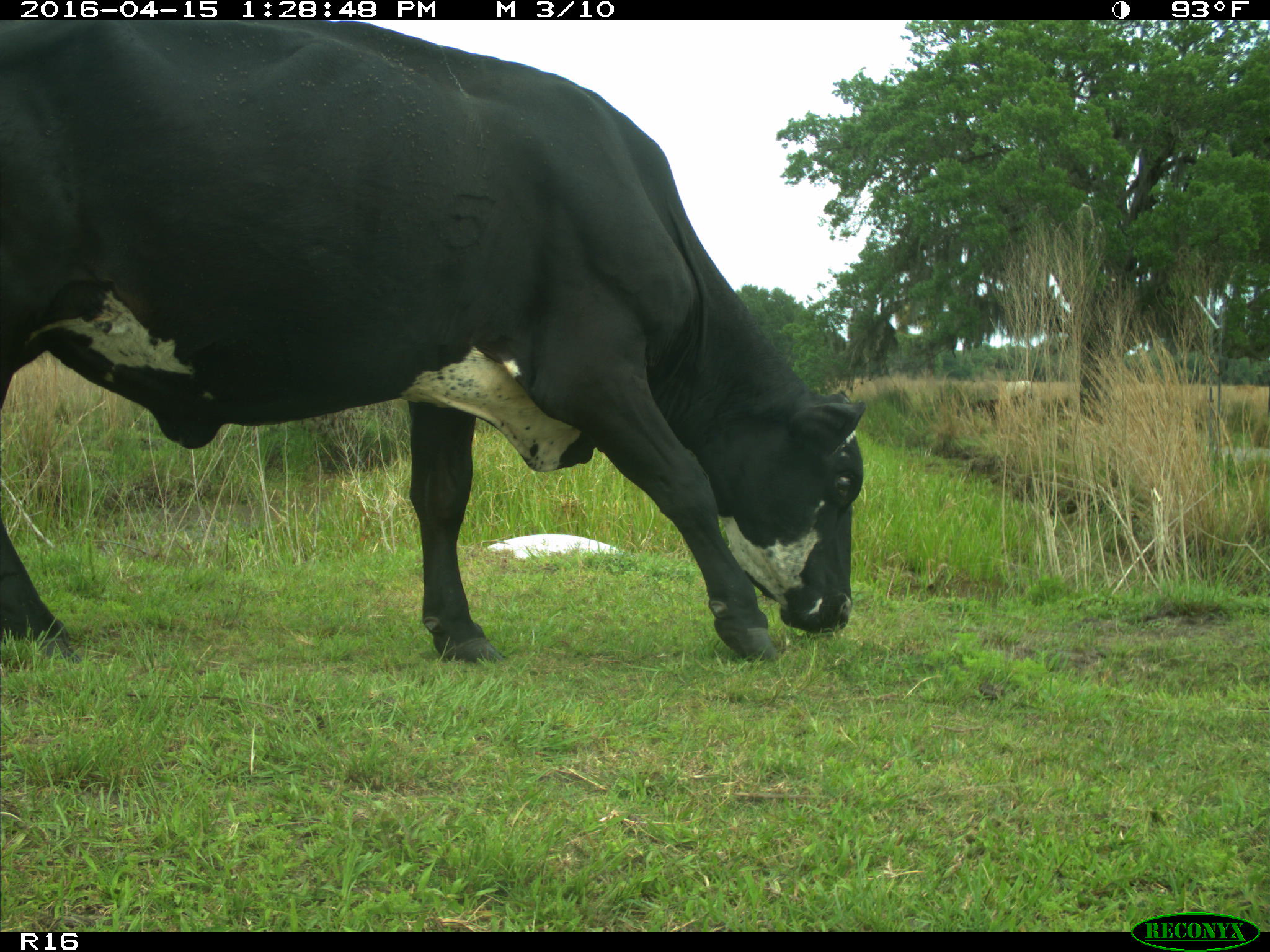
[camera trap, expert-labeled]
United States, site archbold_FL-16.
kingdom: Animalia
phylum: Chordata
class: Mammalia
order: Artiodactyla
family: Bovidae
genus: Bos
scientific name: Bos taurus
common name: domestic cow